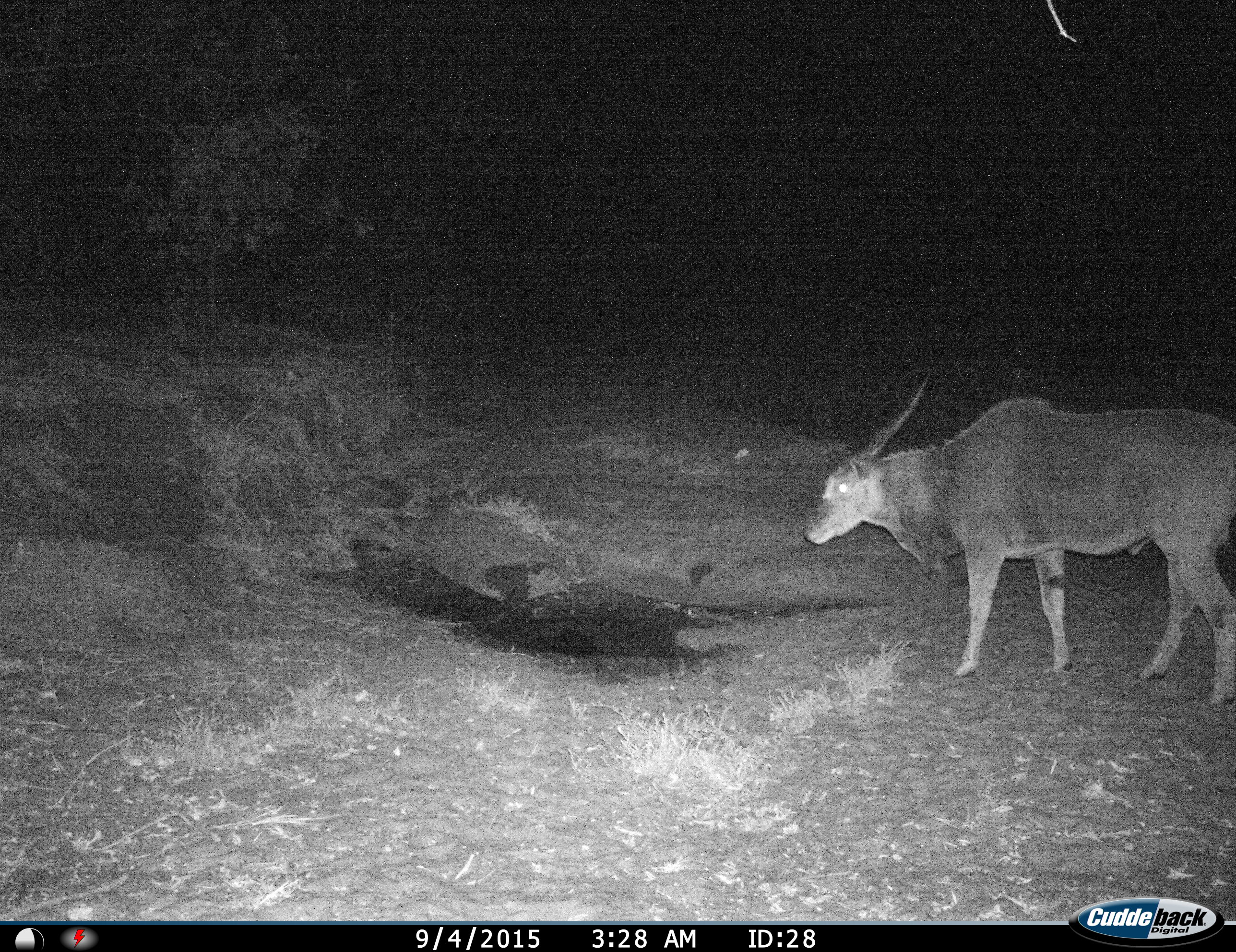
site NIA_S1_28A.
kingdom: Animalia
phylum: Chordata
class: Mammalia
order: Artiodactyla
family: Bovidae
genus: Tragelaphus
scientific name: Tragelaphus oryx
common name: eland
Eland (Tragelaphus oryx), count 1. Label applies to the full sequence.